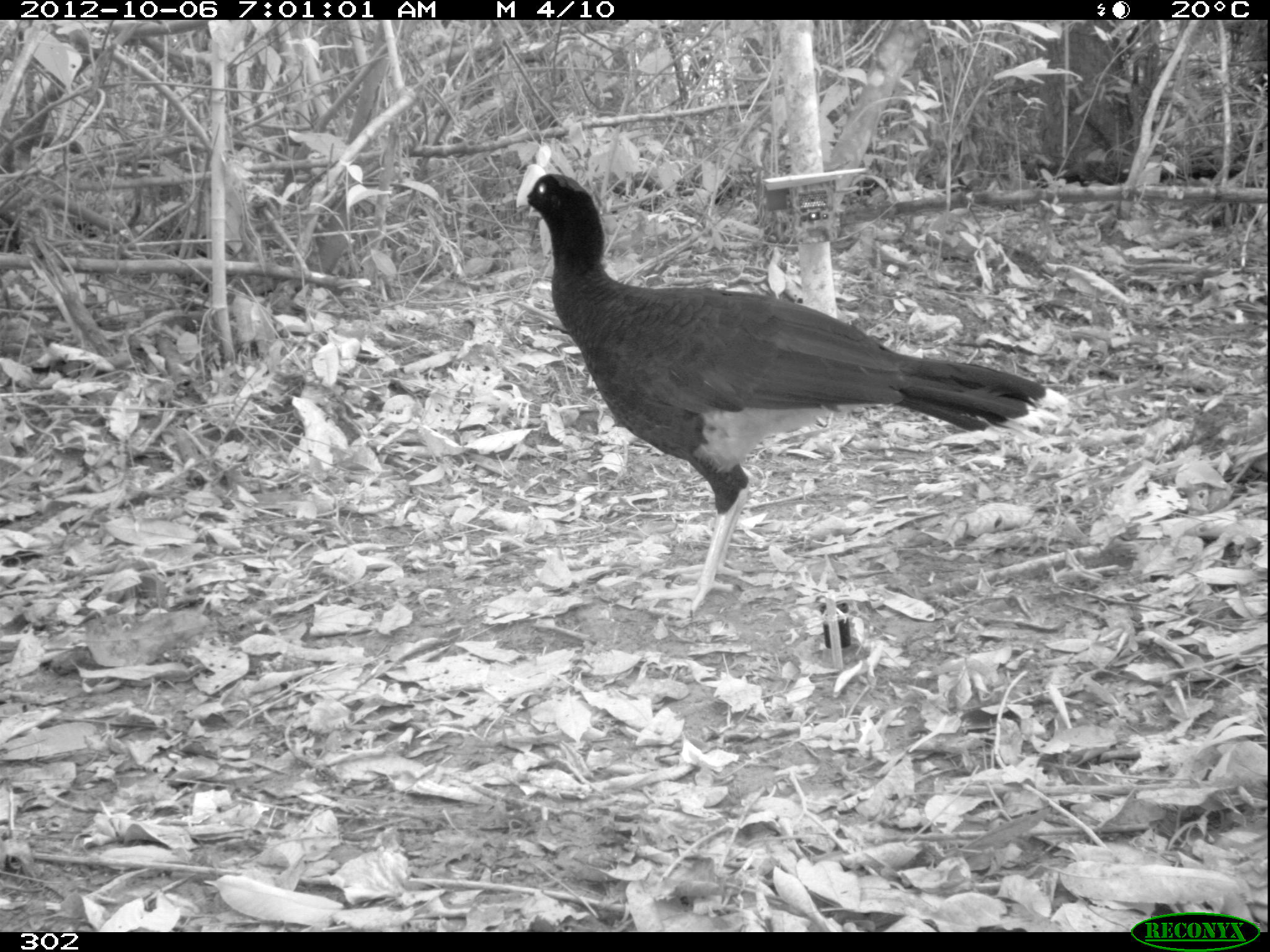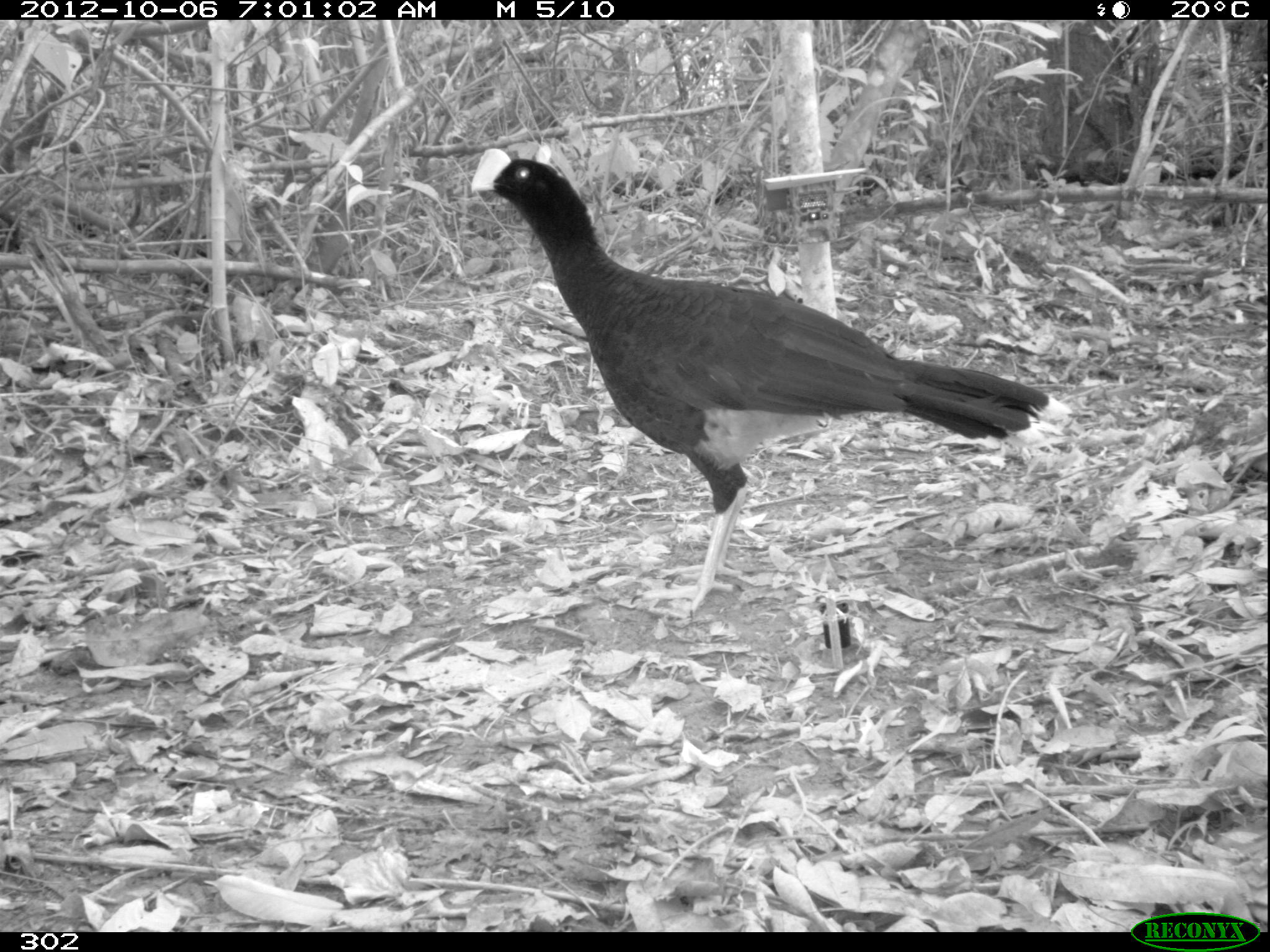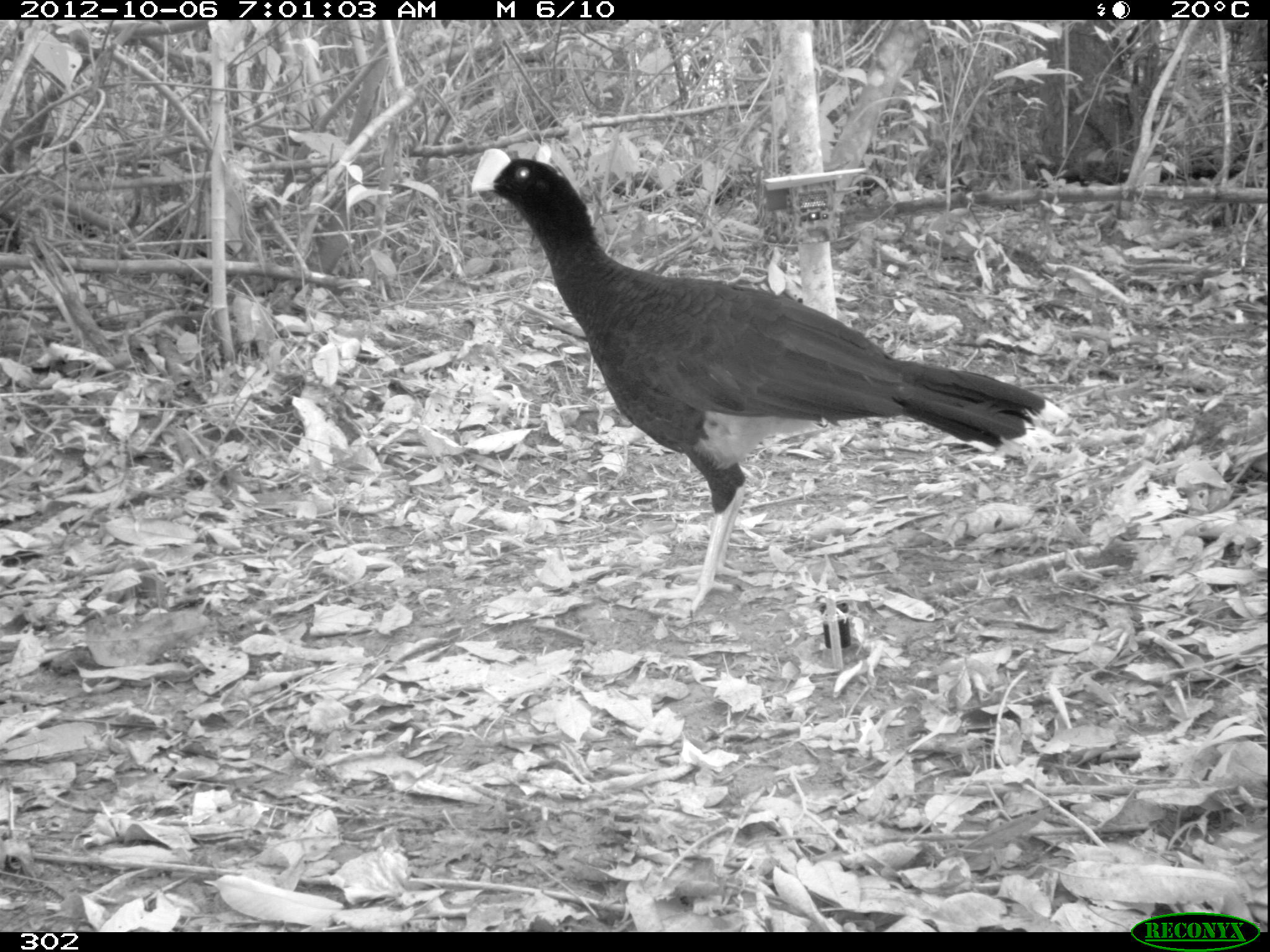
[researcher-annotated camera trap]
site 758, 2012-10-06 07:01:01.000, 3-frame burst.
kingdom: Animalia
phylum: Chordata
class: Aves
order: Galliformes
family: Cracidae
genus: Mitu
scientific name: Mitu tuberosum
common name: razor-billed curassow